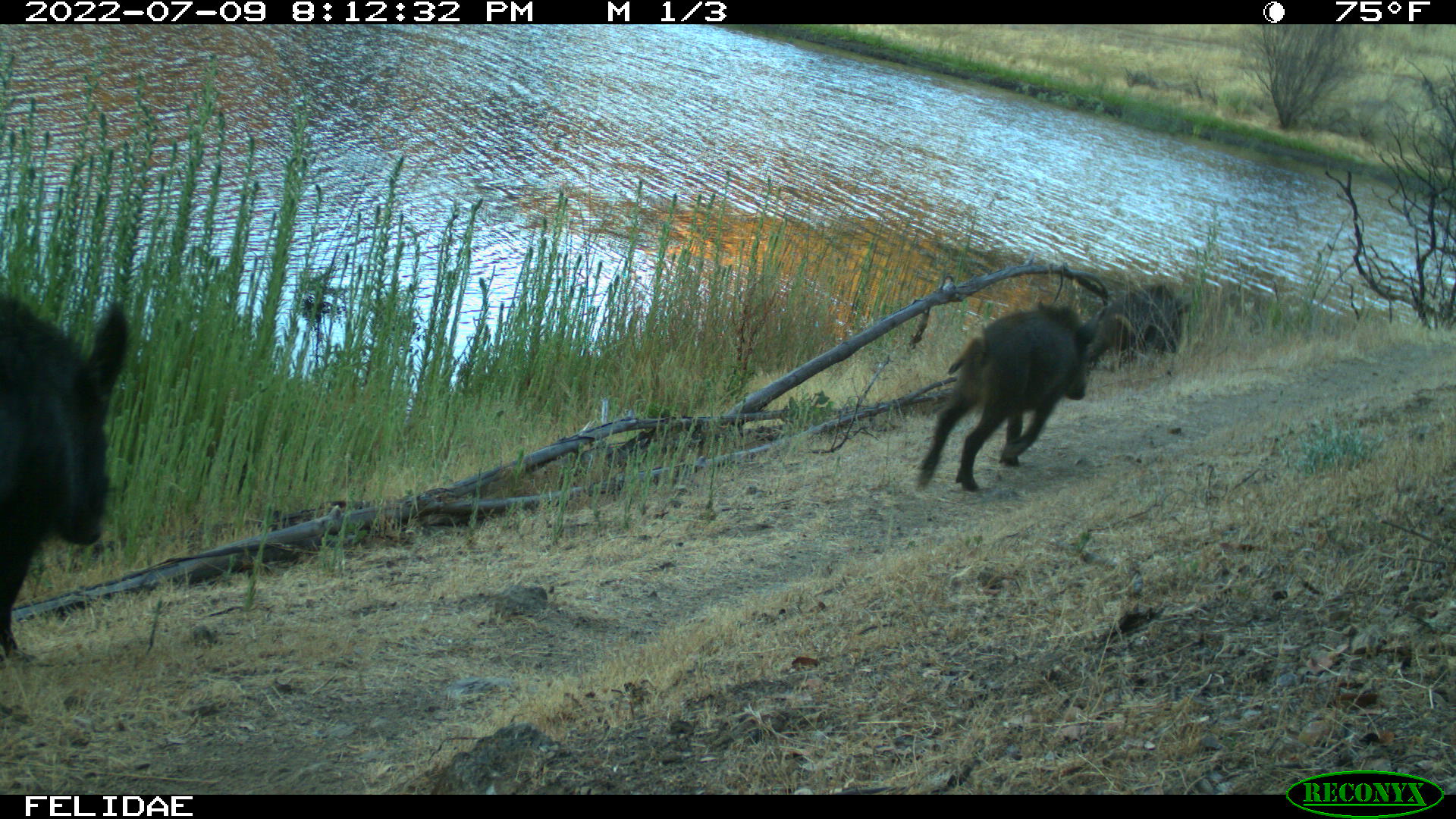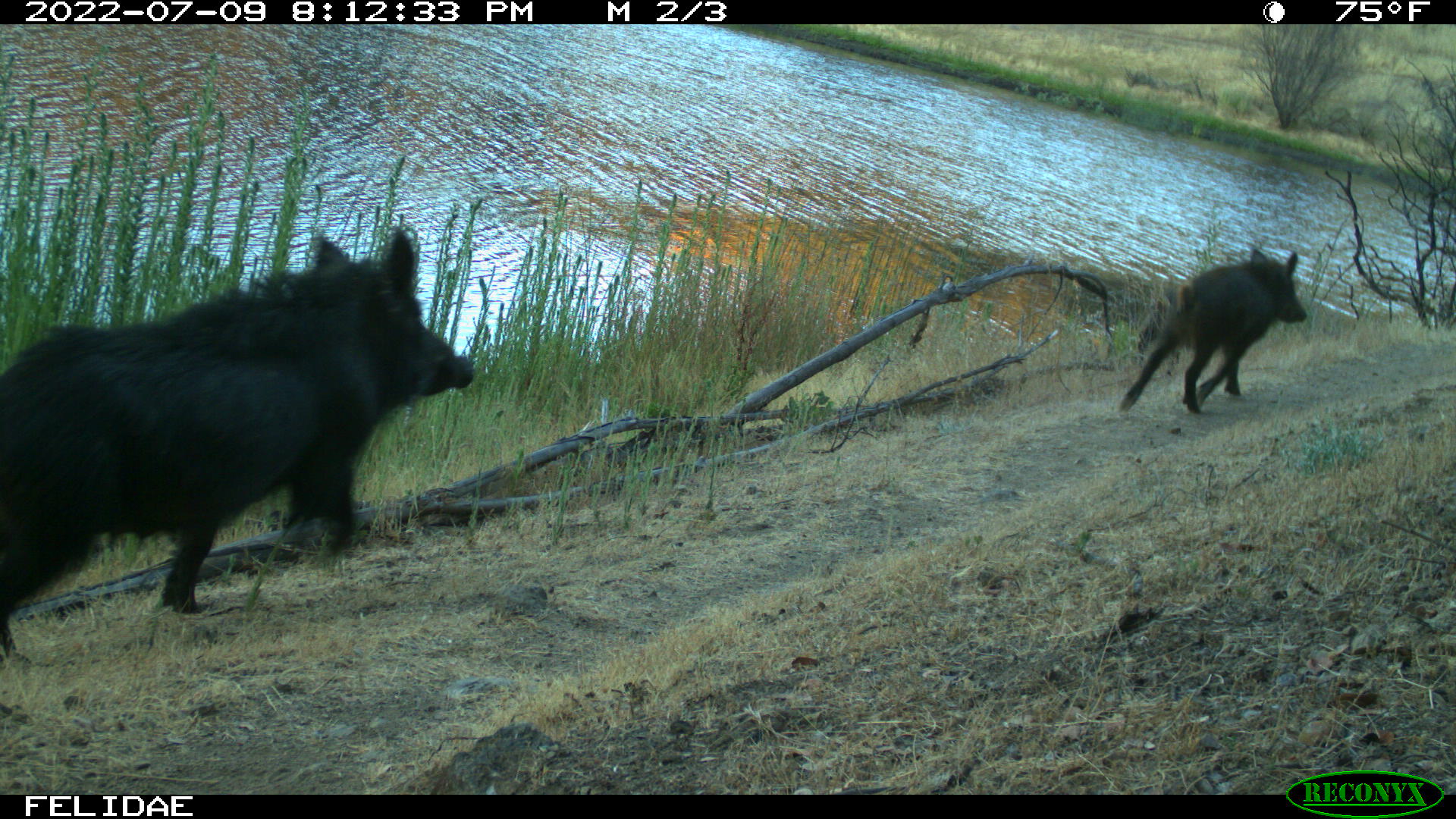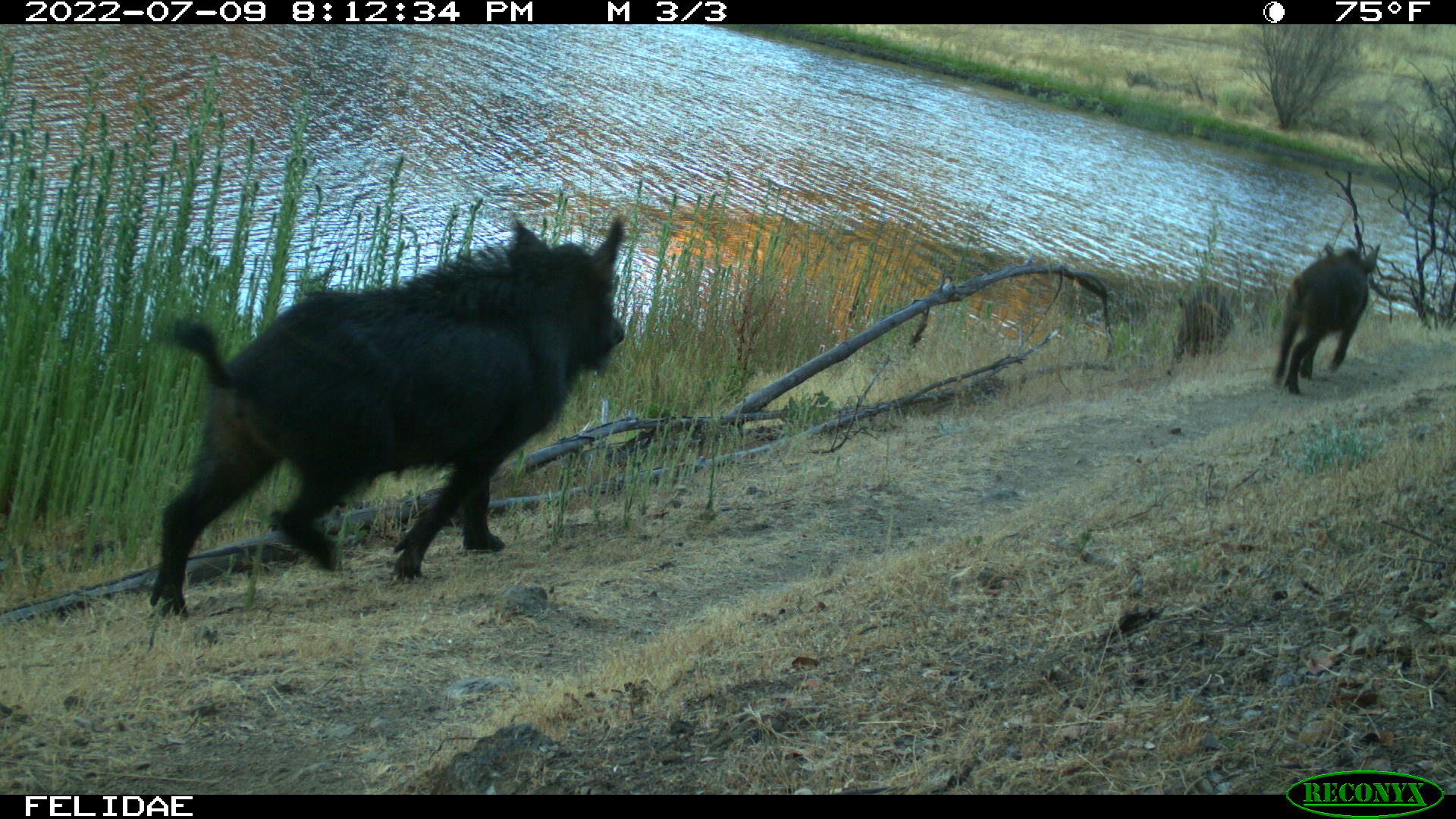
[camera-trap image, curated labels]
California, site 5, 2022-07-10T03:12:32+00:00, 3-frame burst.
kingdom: Animalia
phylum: Chordata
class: Mammalia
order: Artiodactyla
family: Suidae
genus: Sus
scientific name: Sus scrofa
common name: wild boar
Wild boar (Sus scrofa).